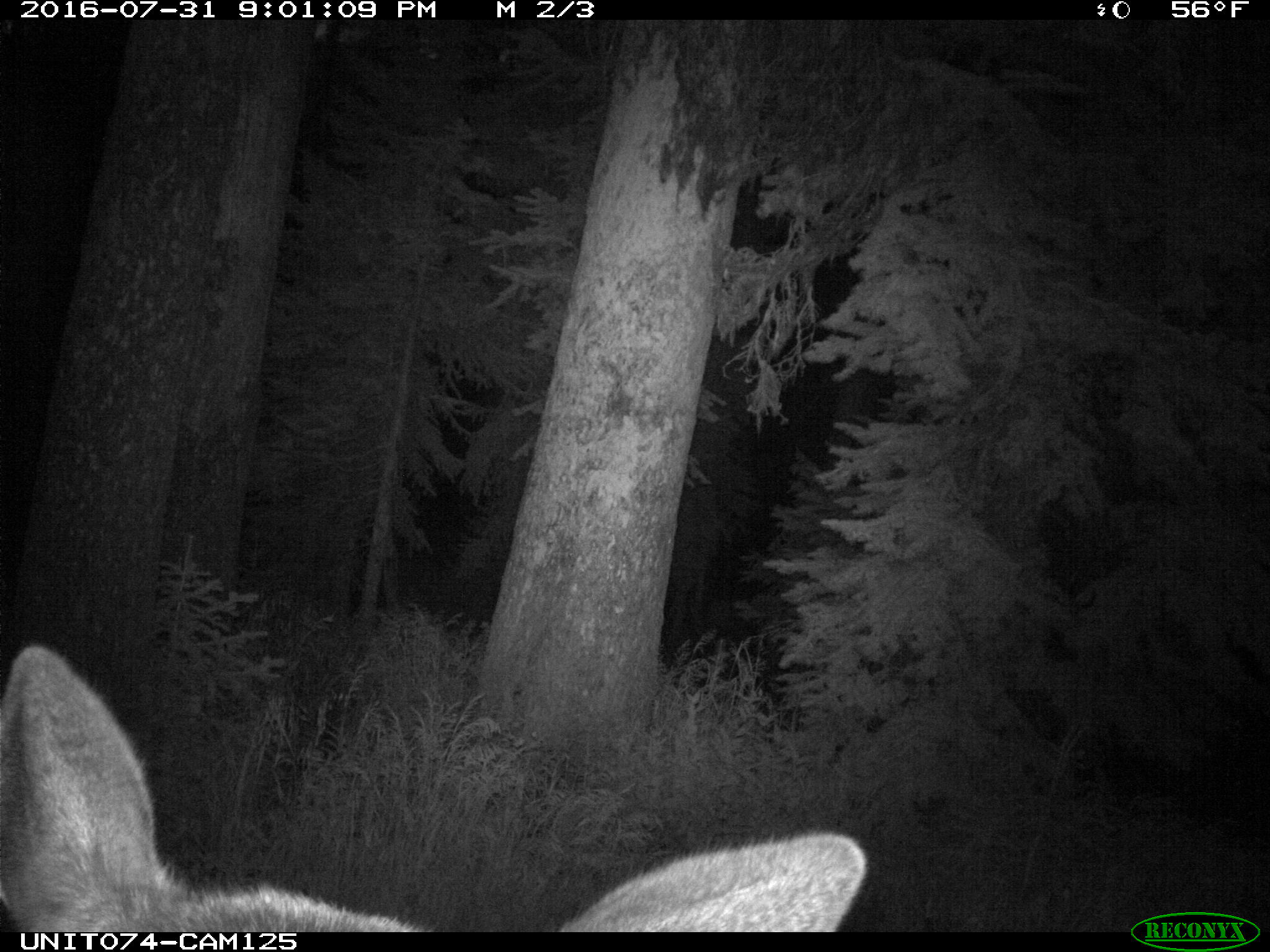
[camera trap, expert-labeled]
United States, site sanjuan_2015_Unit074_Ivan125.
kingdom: Animalia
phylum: Chordata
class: Mammalia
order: Artiodactyla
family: Cervidae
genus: Cervus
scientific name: Cervus elaphus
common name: red deer